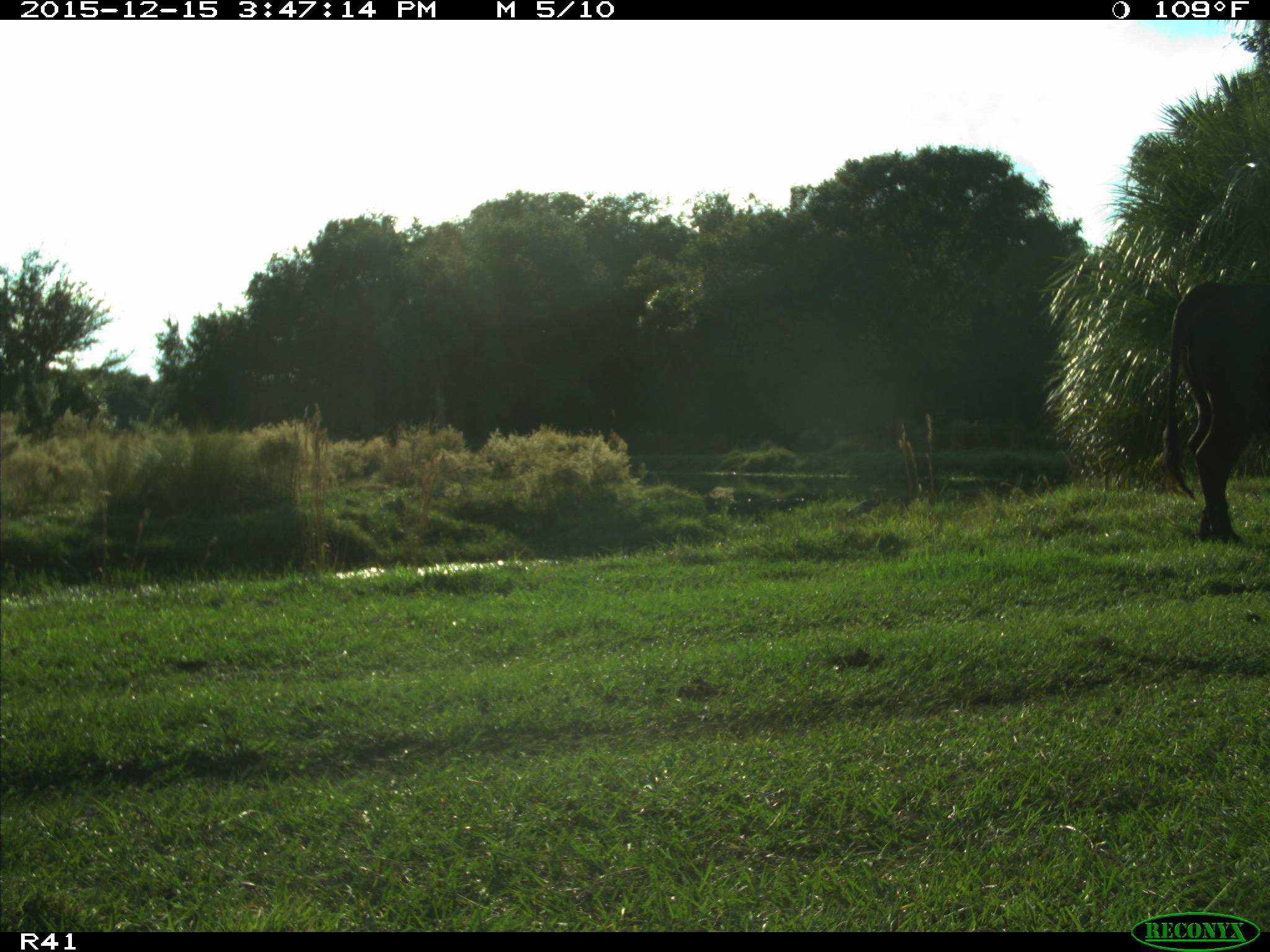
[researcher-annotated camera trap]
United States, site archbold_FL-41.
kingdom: Animalia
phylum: Chordata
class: Mammalia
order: Artiodactyla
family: Bovidae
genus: Bos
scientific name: Bos taurus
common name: domestic cow